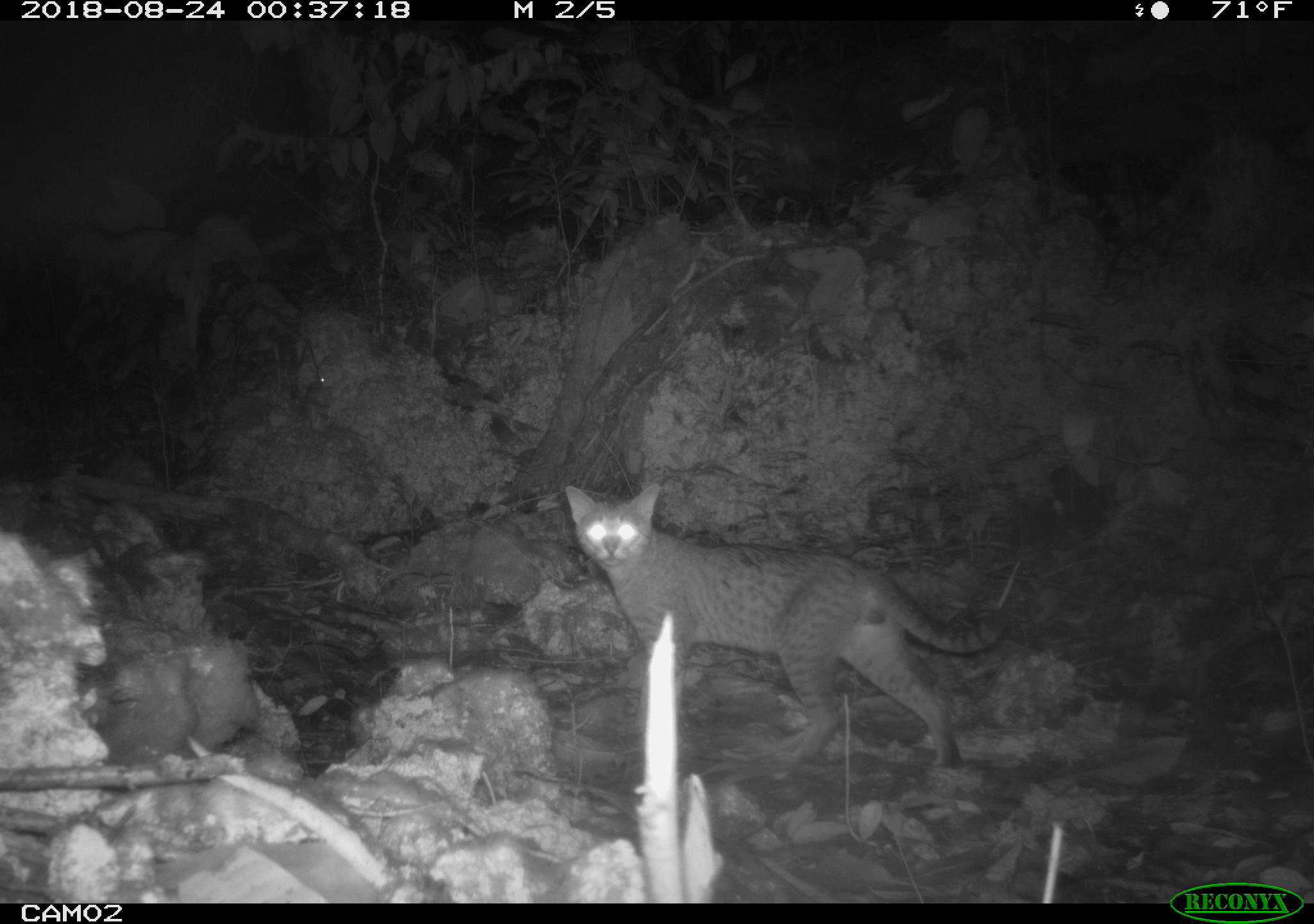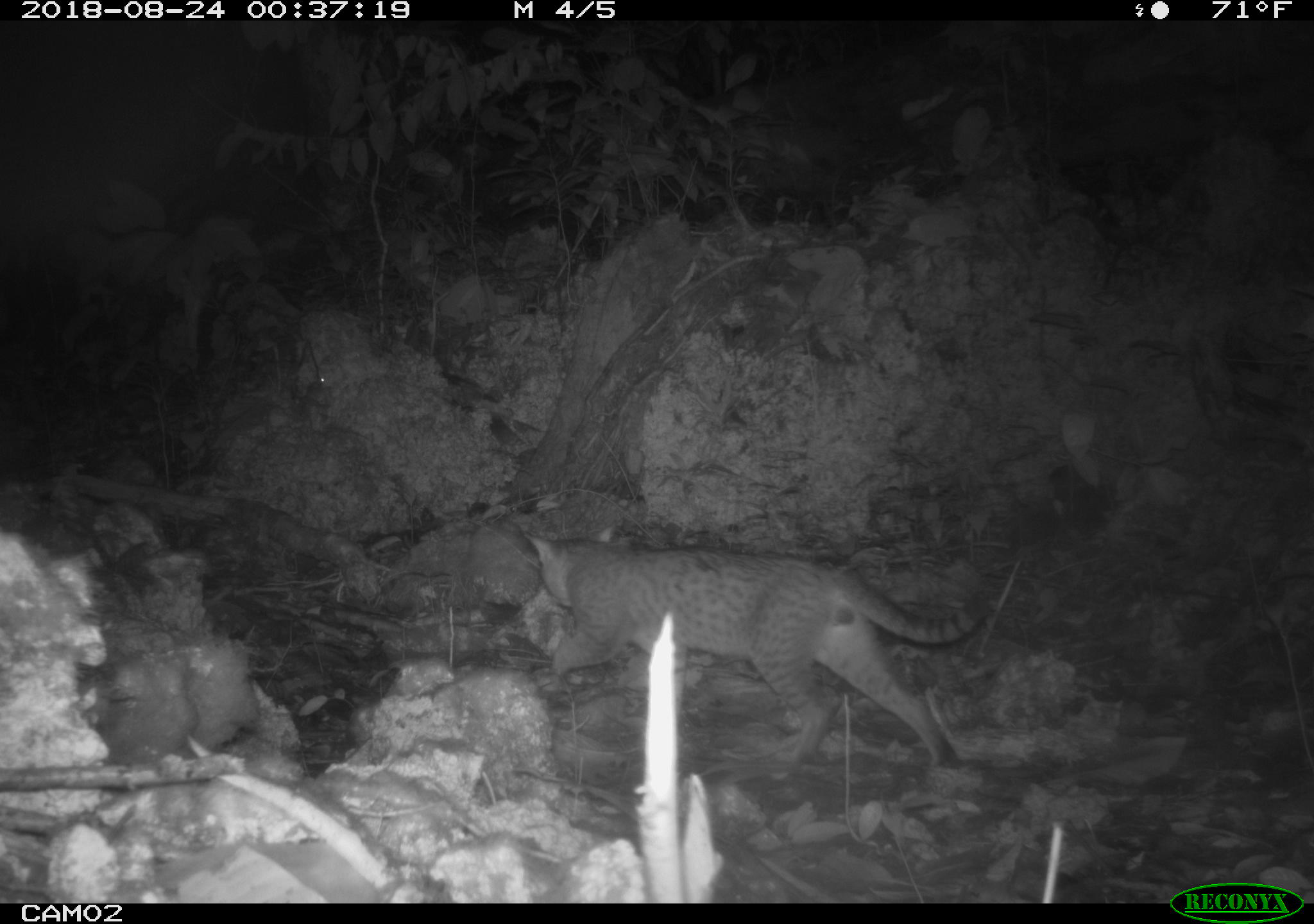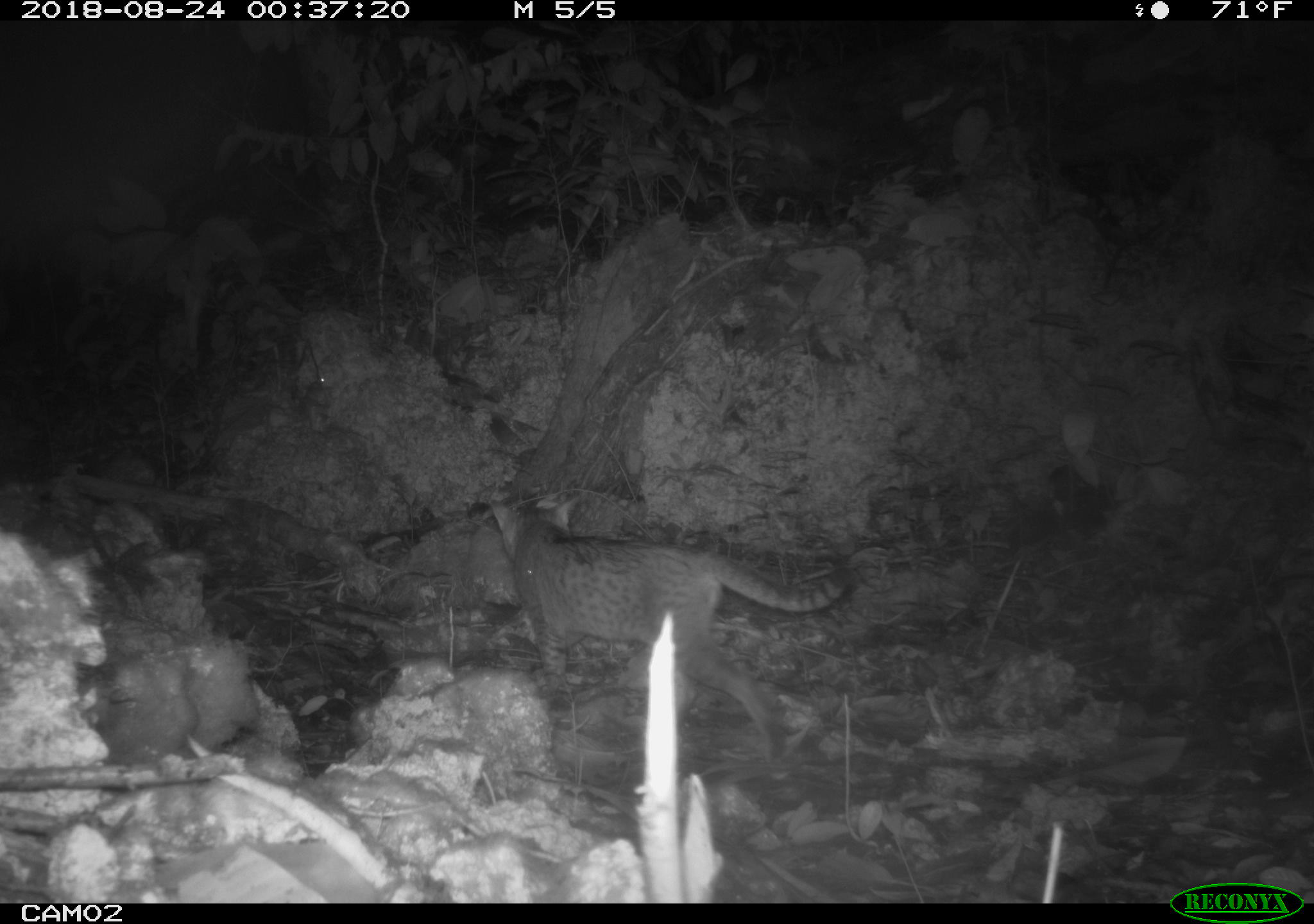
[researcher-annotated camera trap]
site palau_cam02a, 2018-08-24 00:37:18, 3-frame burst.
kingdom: Animalia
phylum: Chordata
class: Mammalia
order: Carnivora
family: Felidae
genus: Felis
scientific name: Felis catus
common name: cat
Cat (Felis catus).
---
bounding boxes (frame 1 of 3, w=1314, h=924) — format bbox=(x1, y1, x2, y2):
cat: bbox=(557, 477, 1010, 777)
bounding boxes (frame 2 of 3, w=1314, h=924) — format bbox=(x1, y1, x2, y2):
cat: bbox=(513, 524, 998, 776)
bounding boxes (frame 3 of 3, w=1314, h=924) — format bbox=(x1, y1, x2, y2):
cat: bbox=(488, 488, 844, 770)